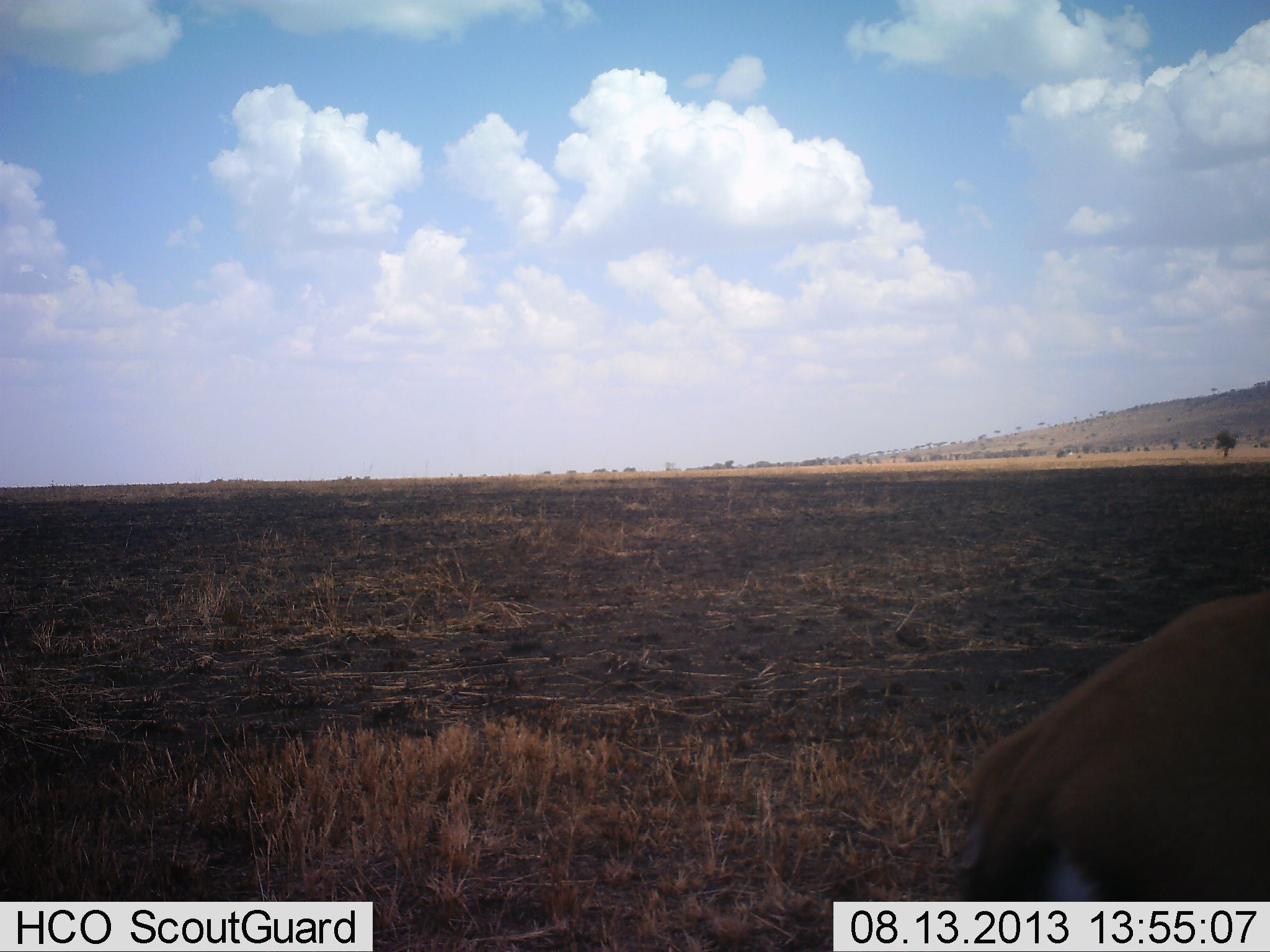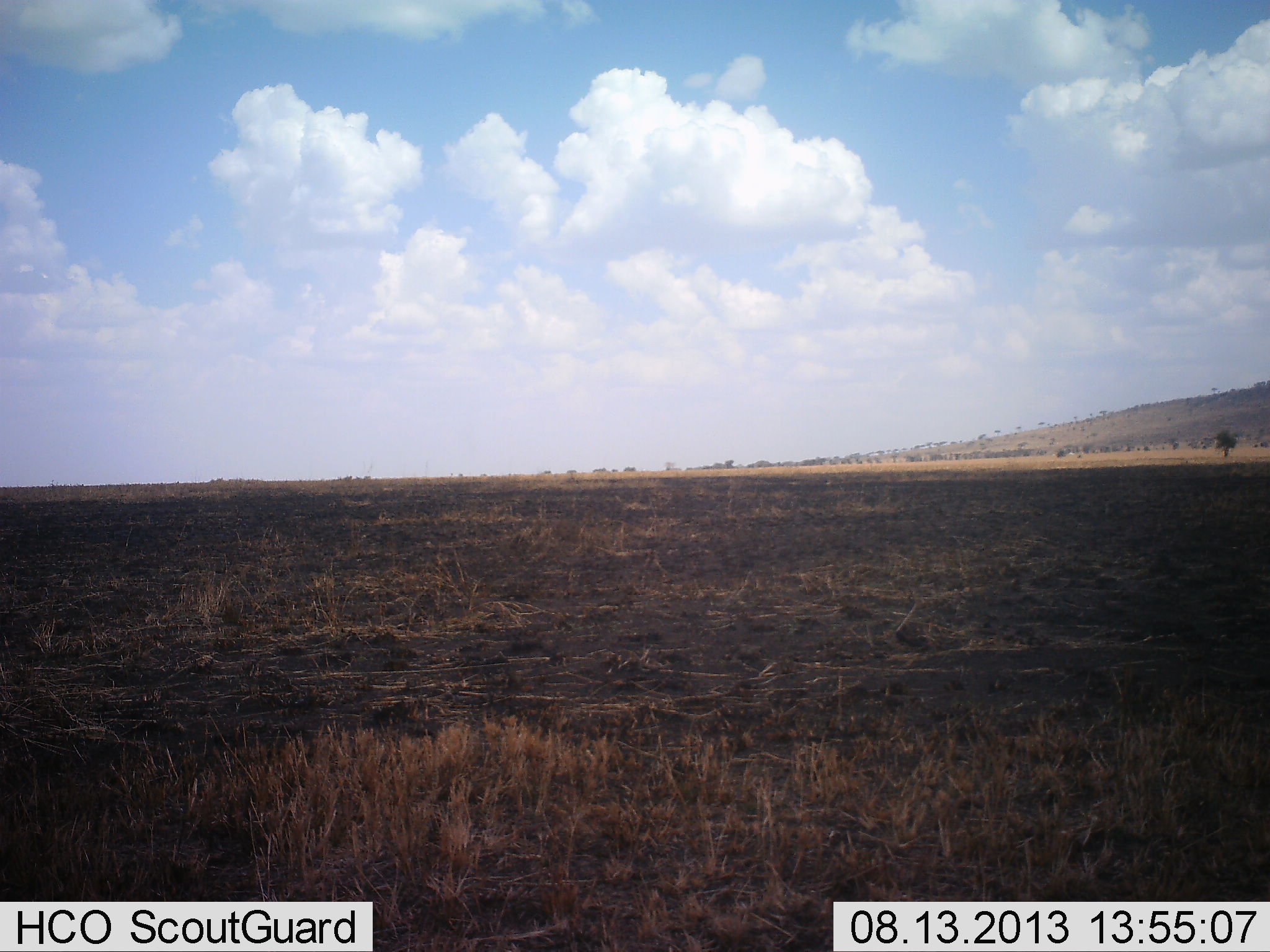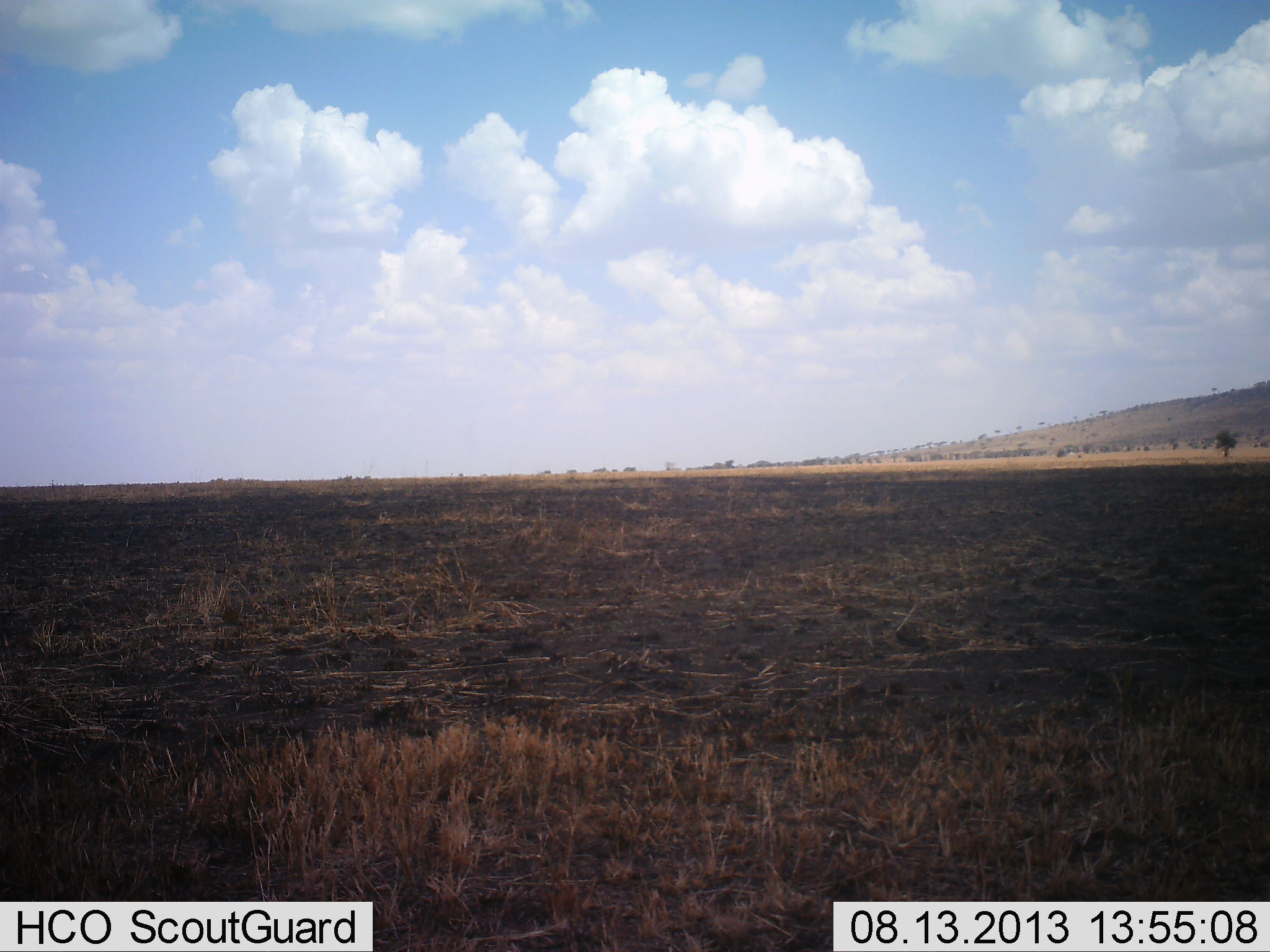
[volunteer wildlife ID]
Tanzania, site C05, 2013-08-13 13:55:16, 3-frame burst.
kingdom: Animalia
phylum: Chordata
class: Mammalia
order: Artiodactyla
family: Bovidae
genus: Eudorcas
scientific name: Eudorcas thomsonii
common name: thomson's gazelle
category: gazellethomsons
Gazellethomsons (thomson's gazelle) (Eudorcas thomsonii), count 1. Behavior (volunteer vote fractions): standing 0%, resting 0%, moving 83%, interacting 0%. Young present (vote fraction): 0%. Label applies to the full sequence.